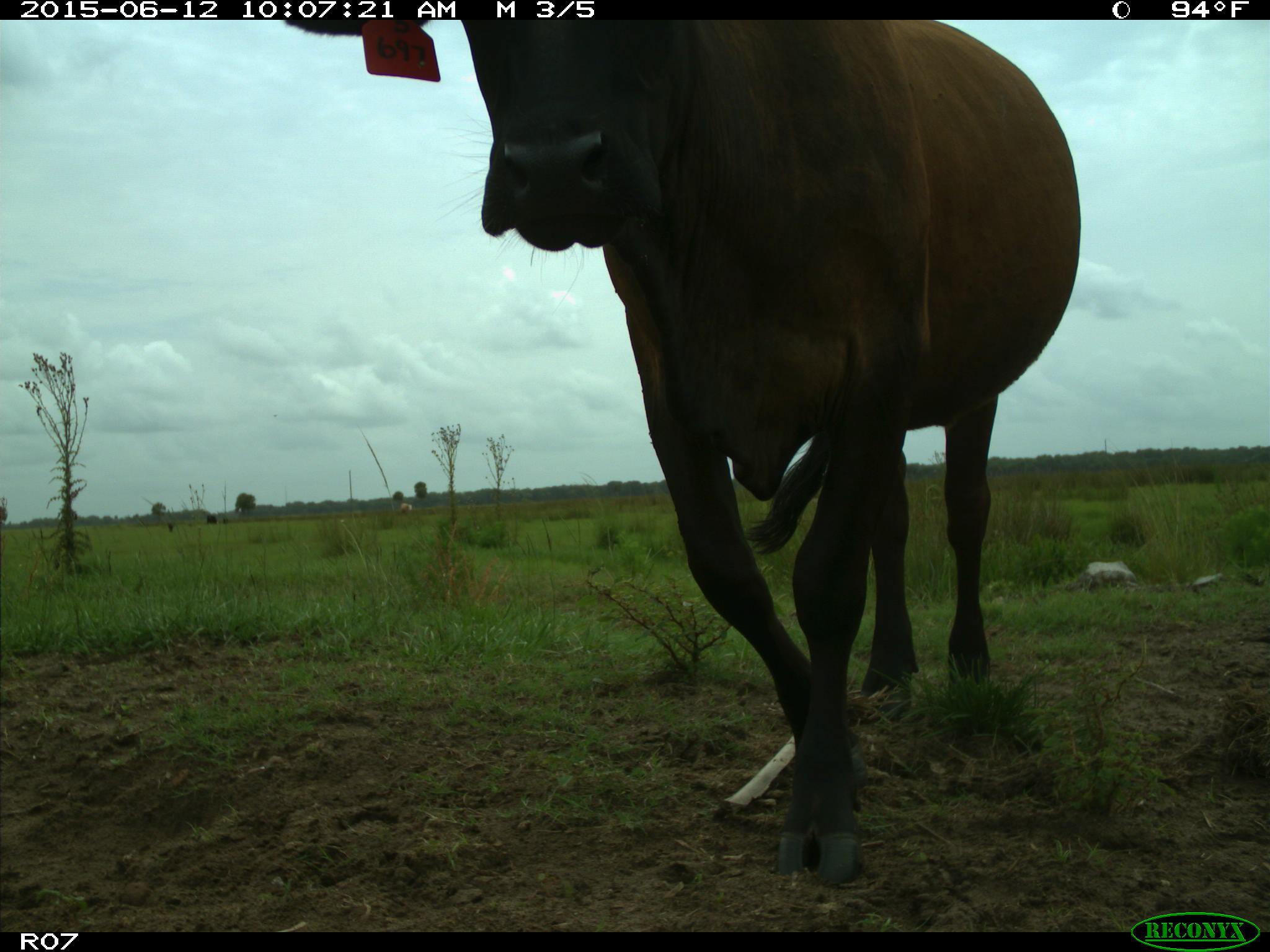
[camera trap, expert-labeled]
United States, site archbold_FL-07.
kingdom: Animalia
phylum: Chordata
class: Mammalia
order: Artiodactyla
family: Bovidae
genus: Bos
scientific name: Bos taurus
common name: domestic cow